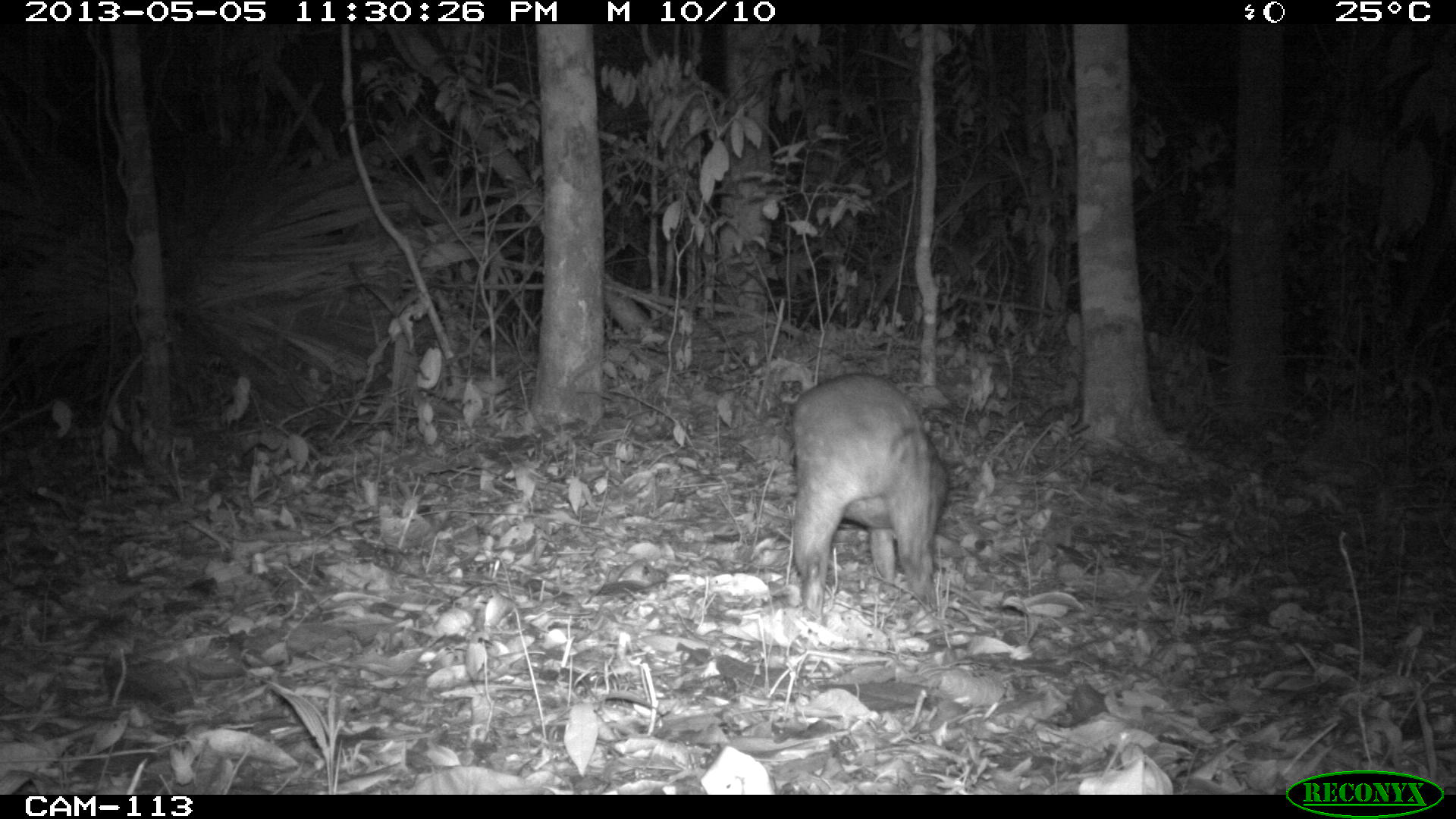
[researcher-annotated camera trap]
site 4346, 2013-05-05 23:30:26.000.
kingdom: Animalia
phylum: Chordata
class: Mammalia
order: Rodentia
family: Cuniculidae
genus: Cuniculus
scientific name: Cuniculus paca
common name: lowland paca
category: agouti paca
Agouti paca (lowland paca) (Cuniculus paca), count 1.